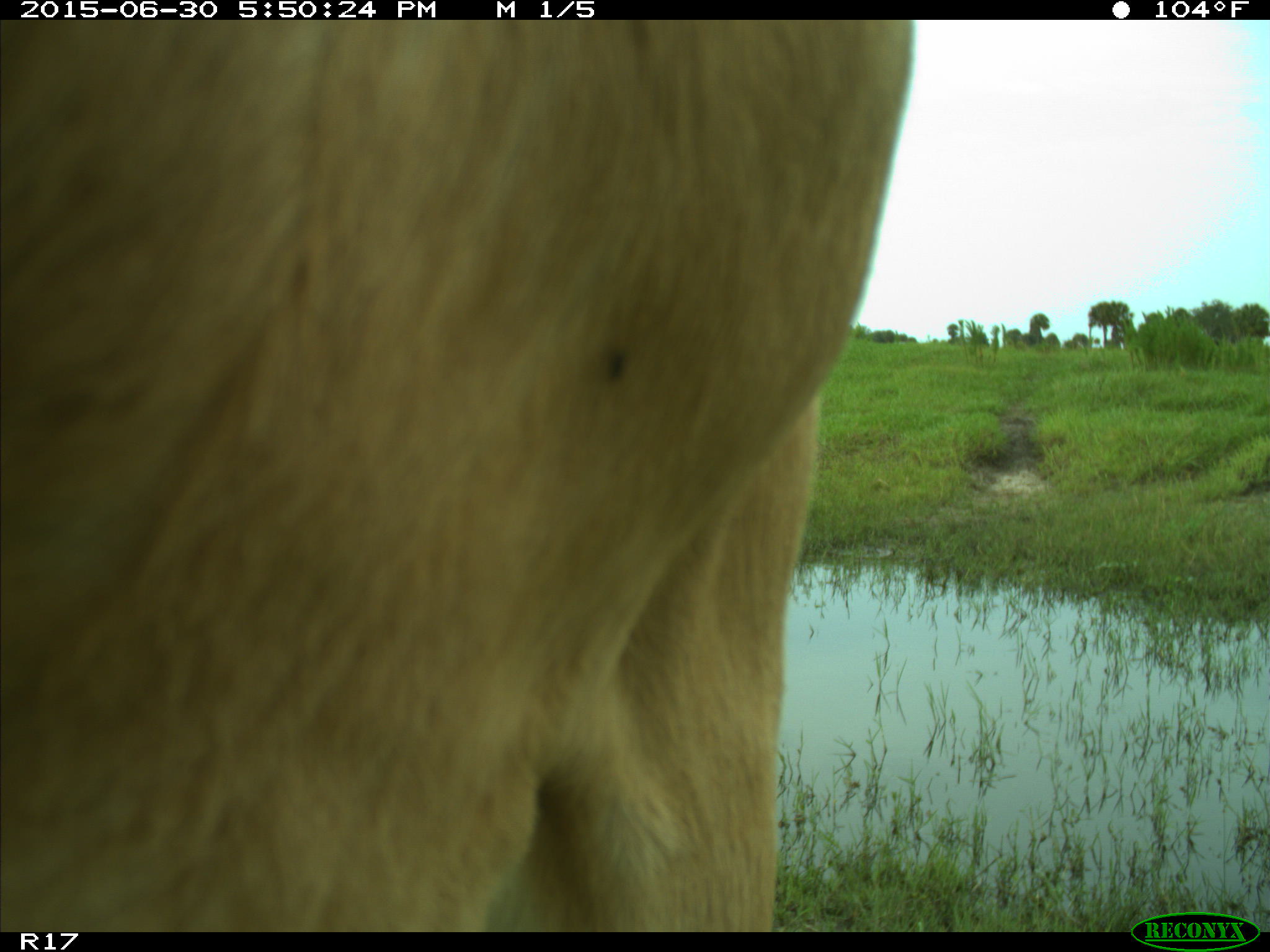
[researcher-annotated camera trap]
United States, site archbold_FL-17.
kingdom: Animalia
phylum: Chordata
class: Mammalia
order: Artiodactyla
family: Bovidae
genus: Bos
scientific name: Bos taurus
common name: domestic cow